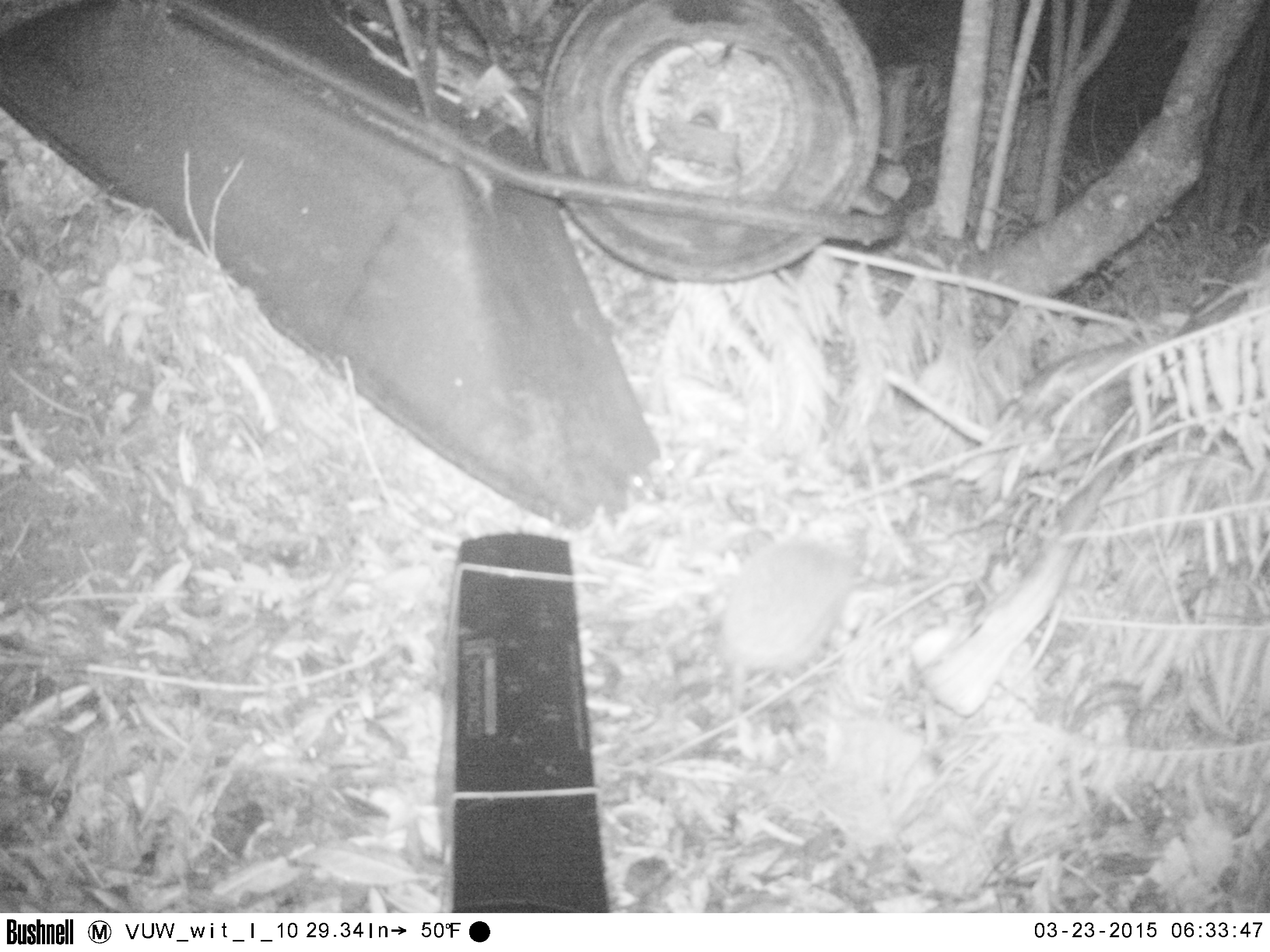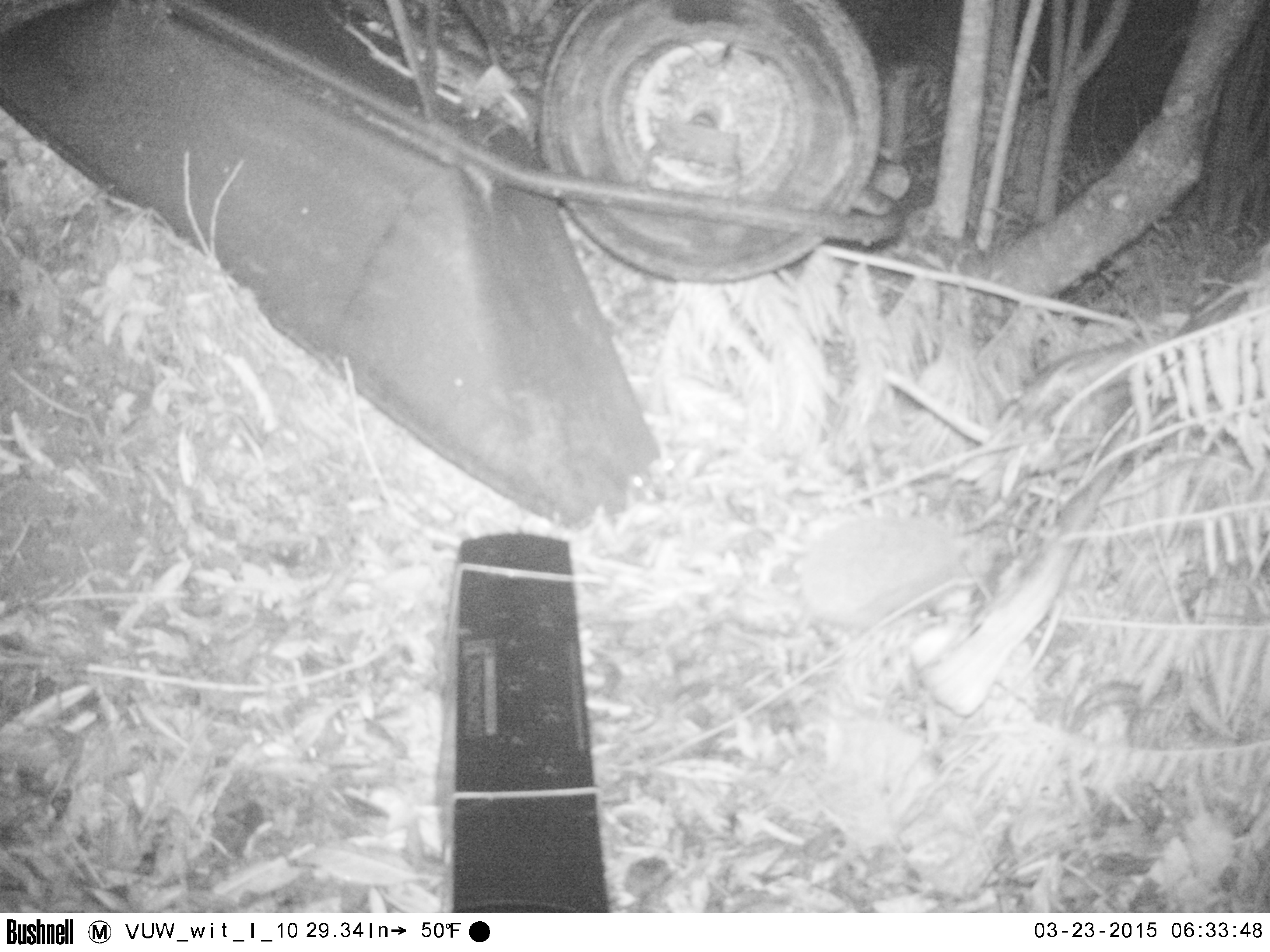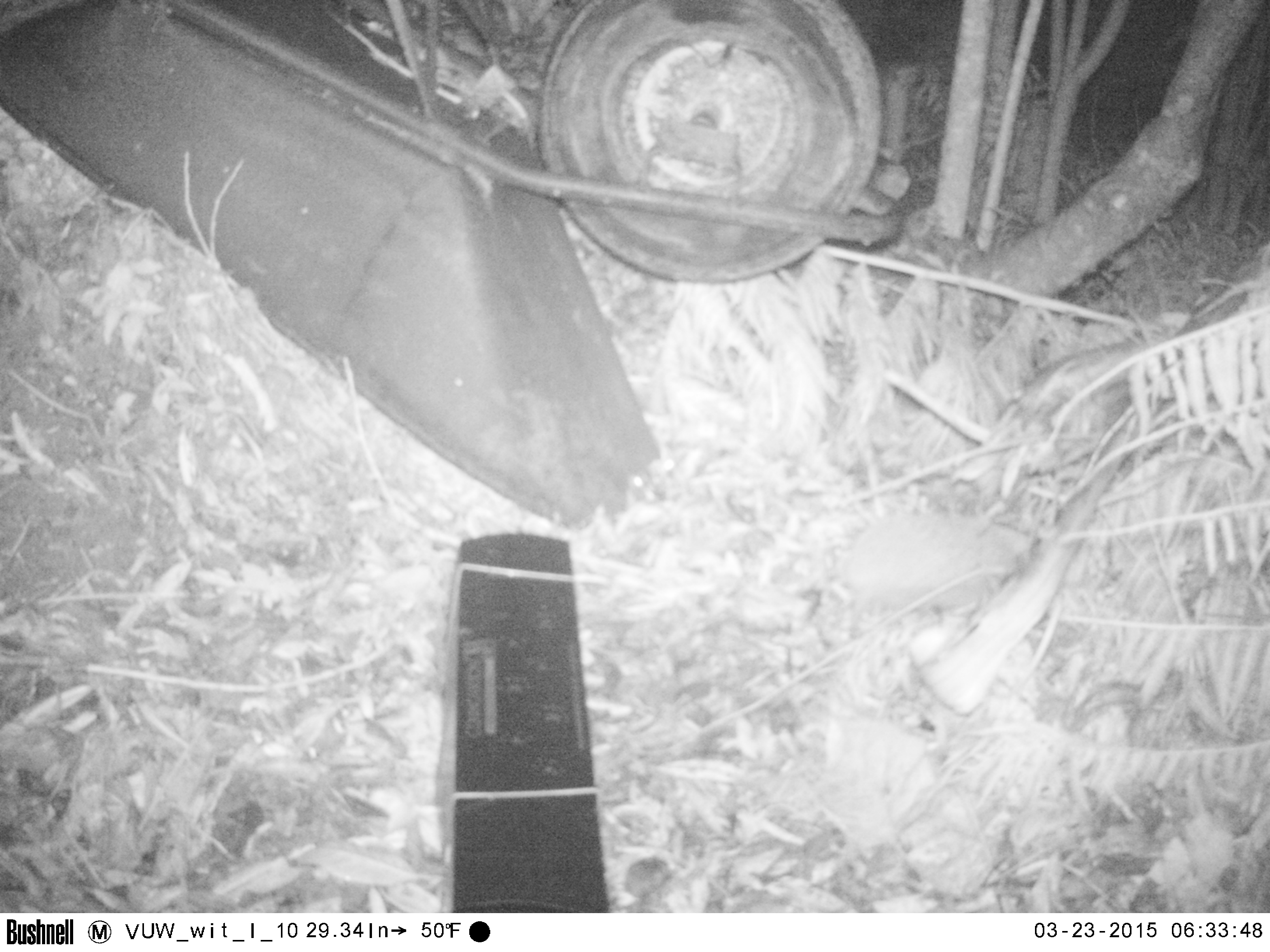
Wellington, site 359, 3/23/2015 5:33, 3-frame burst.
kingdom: Animalia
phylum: Chordata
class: Mammalia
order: Eulipotyphla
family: Erinaceidae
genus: Erinaceus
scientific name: Erinaceus europaeus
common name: hedgehog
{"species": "hedgehog (Erinaceus europaeus)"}